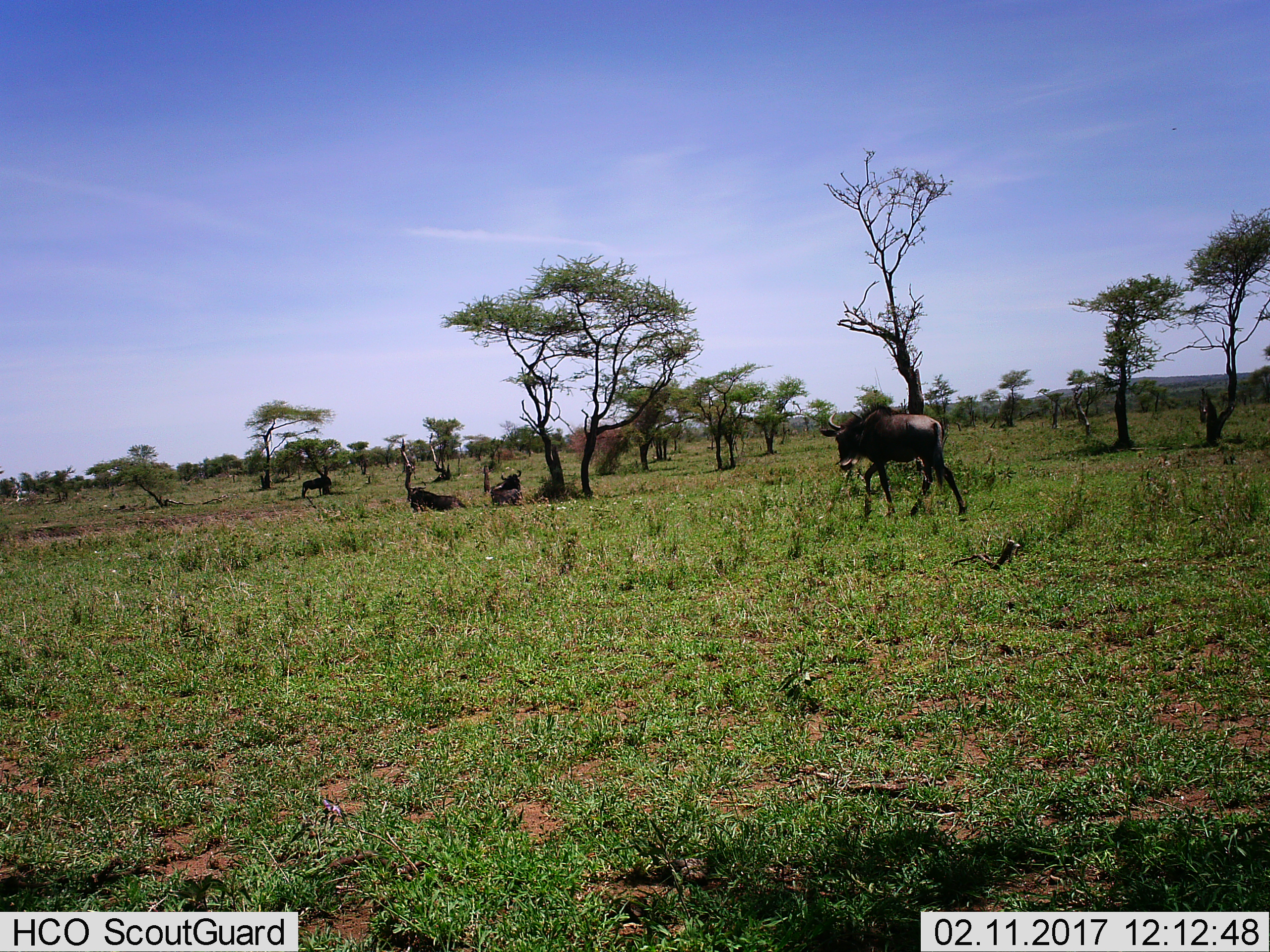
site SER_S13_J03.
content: unidentified animal